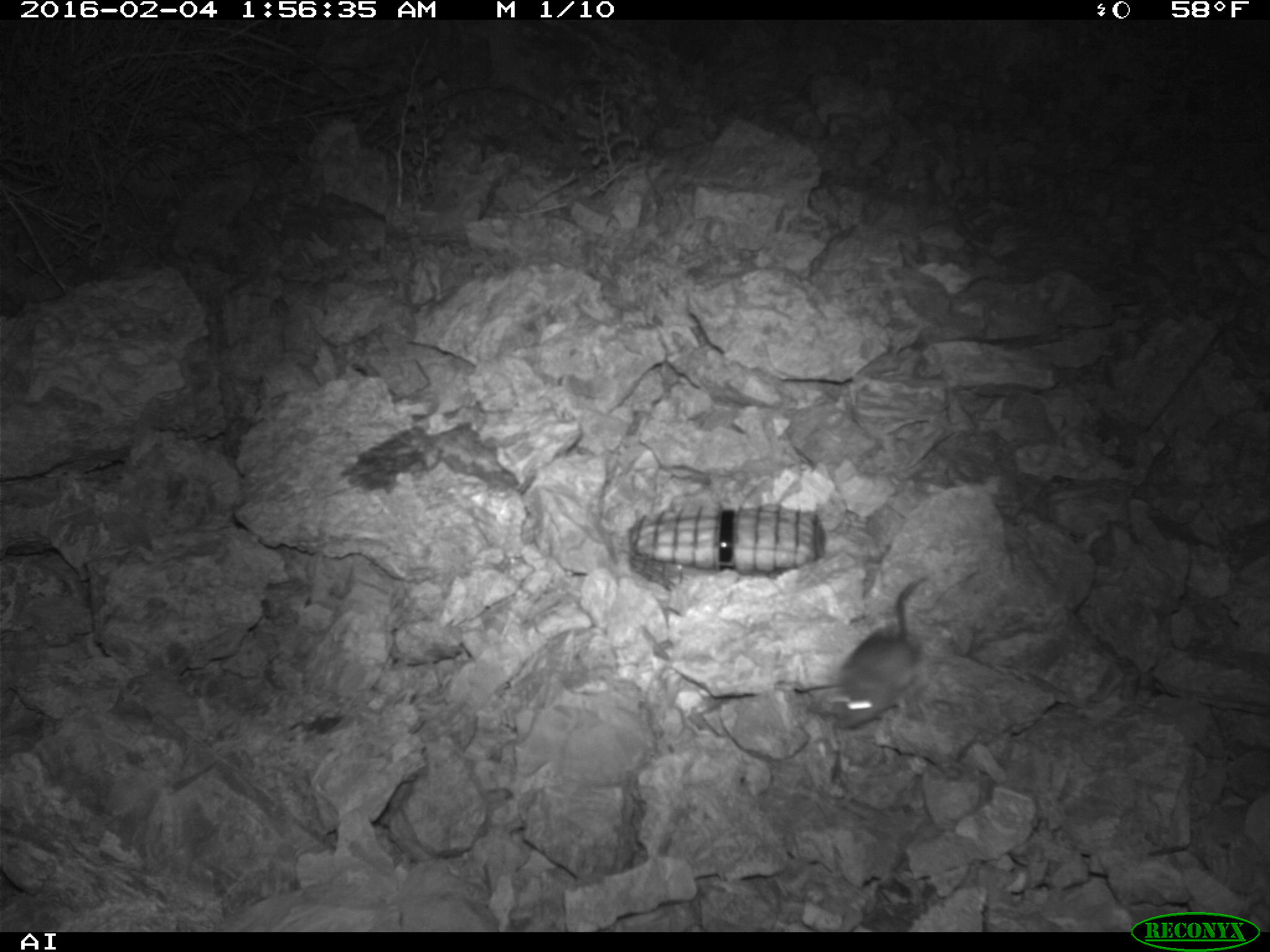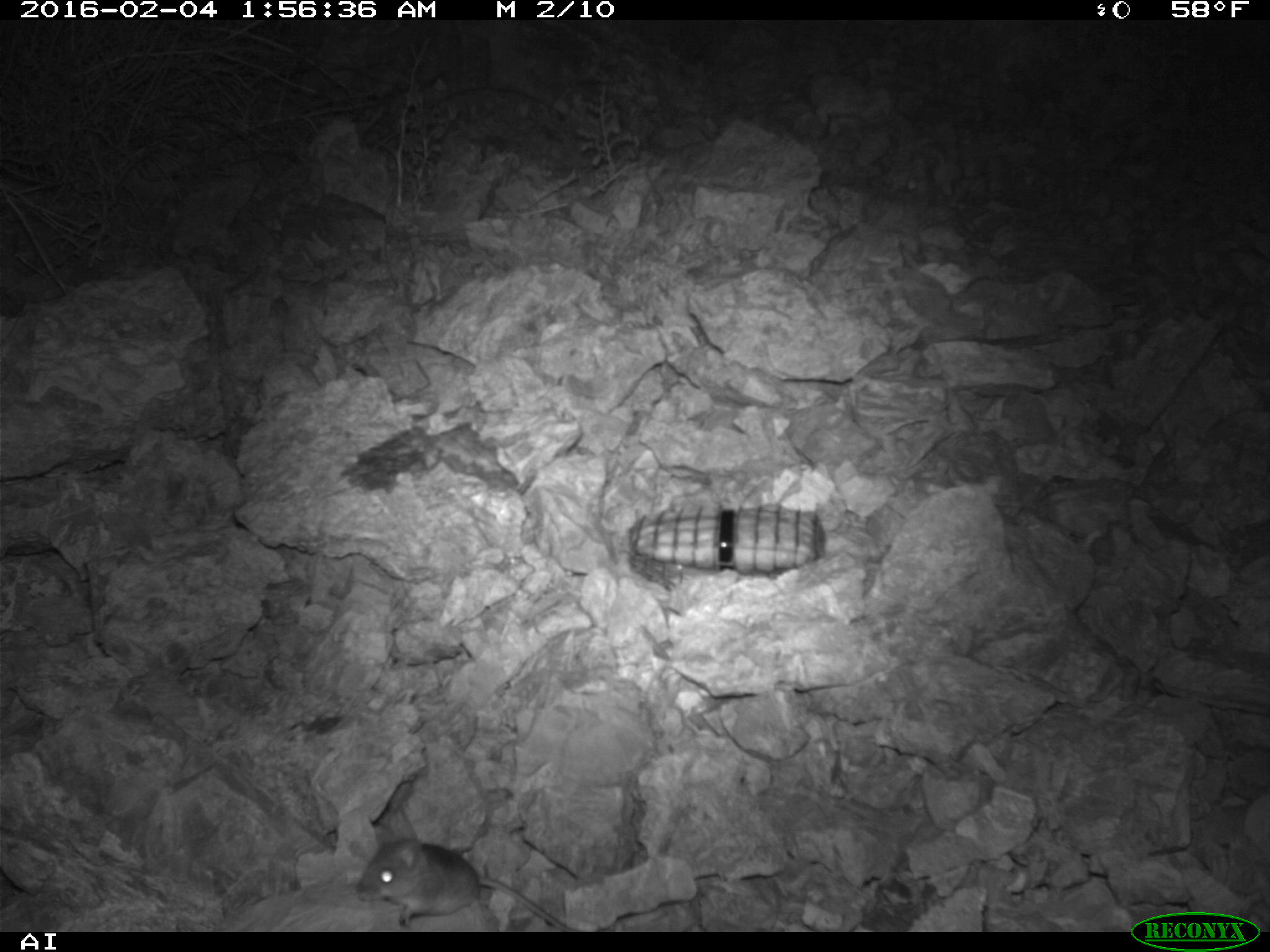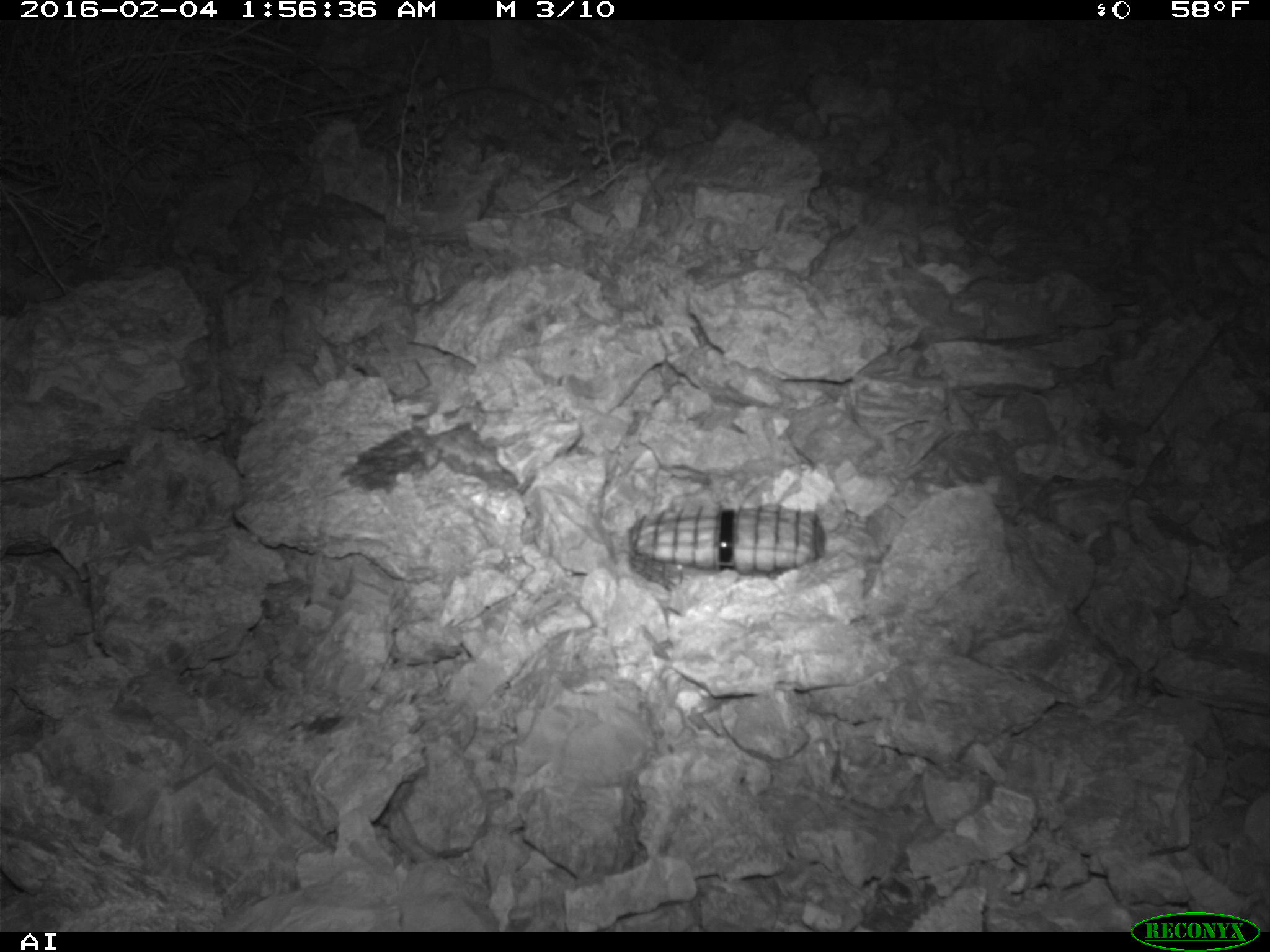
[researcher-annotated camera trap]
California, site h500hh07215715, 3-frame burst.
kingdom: Animalia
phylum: Chordata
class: Mammalia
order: Rodentia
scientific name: Rodentia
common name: rodent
Rodent (Rodentia).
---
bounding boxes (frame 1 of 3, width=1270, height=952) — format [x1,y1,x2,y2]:
rodent: [833,576,928,728]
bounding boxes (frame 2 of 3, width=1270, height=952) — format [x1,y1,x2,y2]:
rodent: [357,824,580,932]